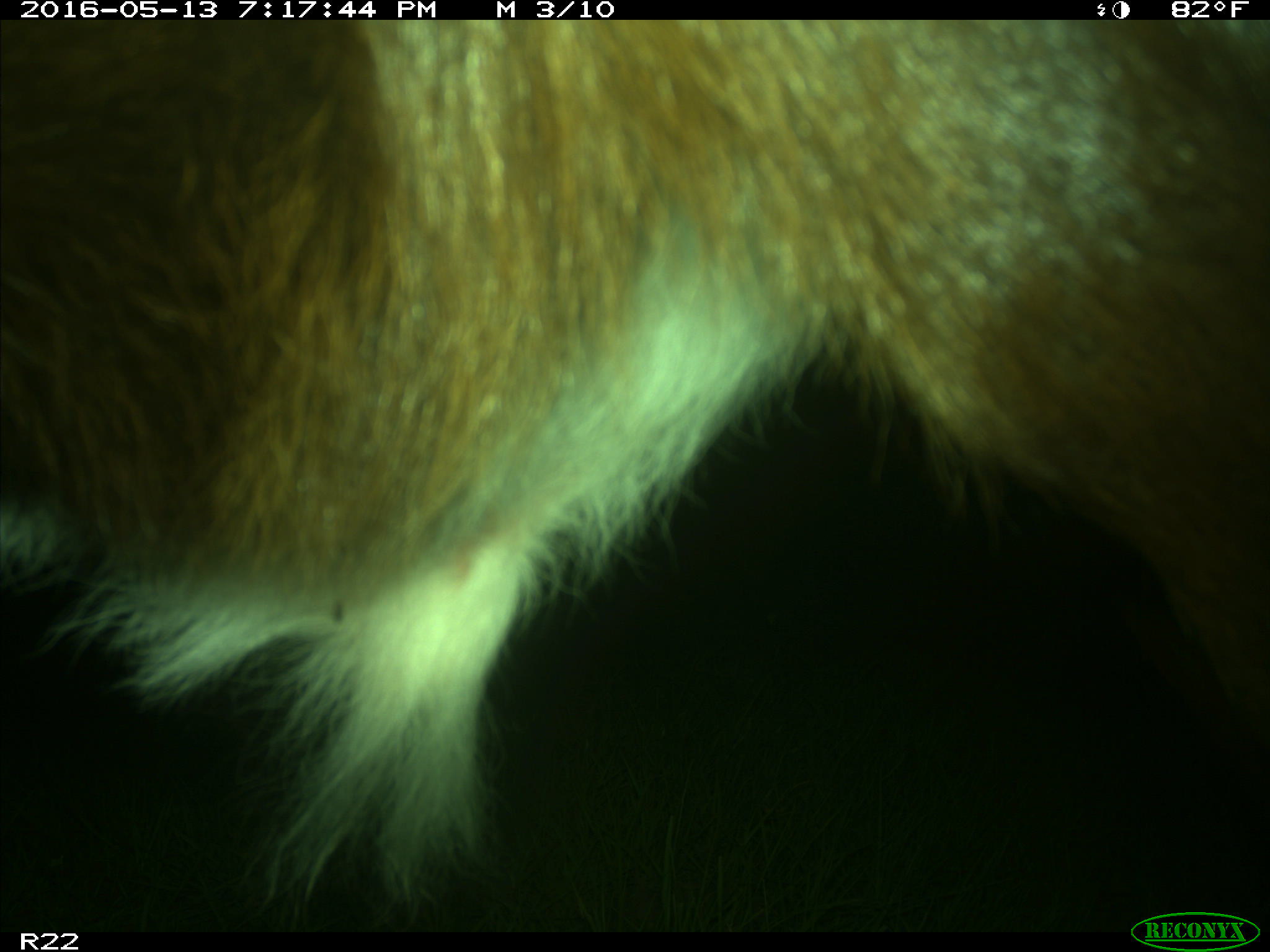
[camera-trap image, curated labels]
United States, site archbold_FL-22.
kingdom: Animalia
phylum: Chordata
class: Mammalia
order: Artiodactyla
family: Bovidae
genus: Bos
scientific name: Bos taurus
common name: domestic cow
Bos taurus (domestic cow).